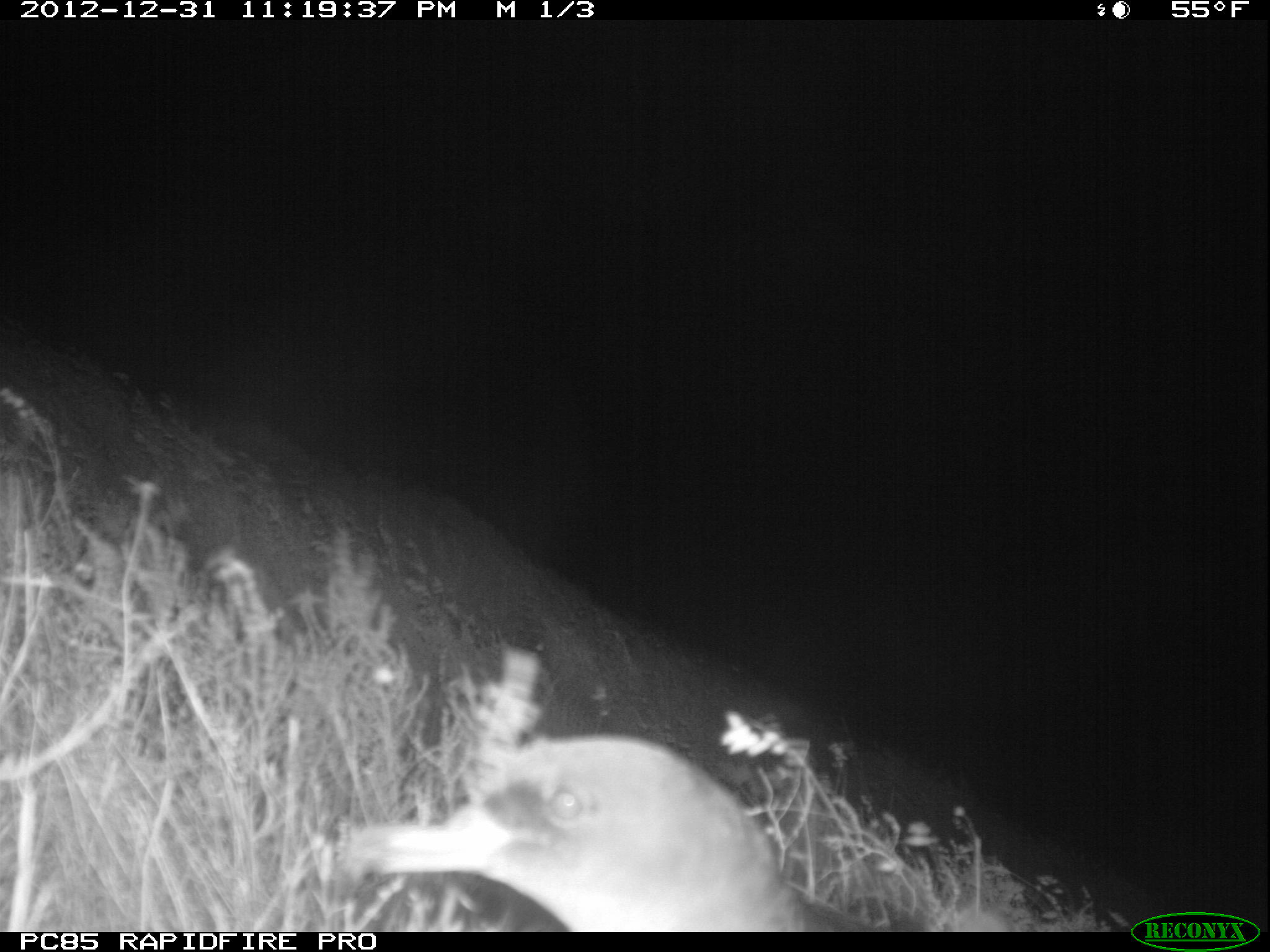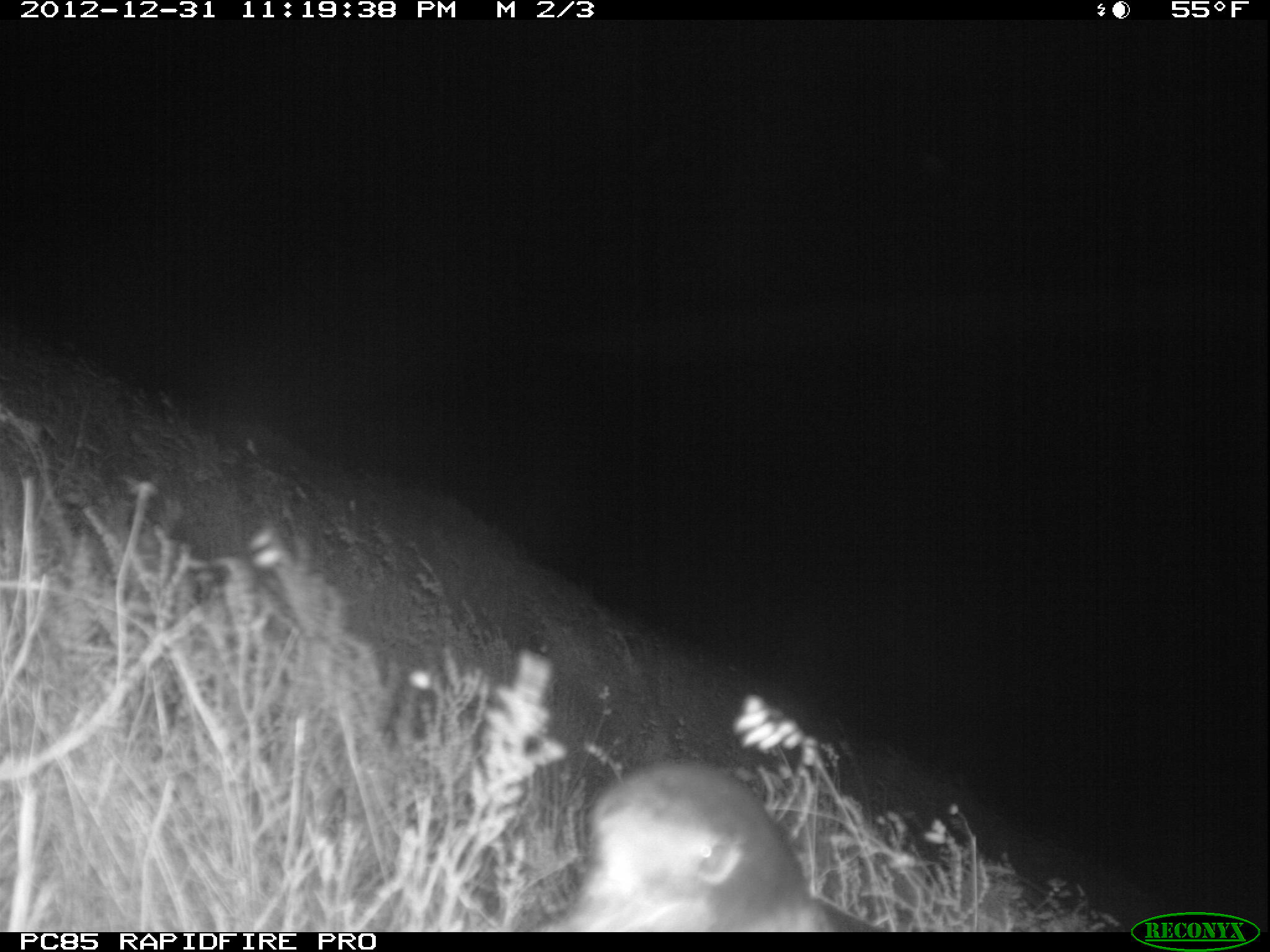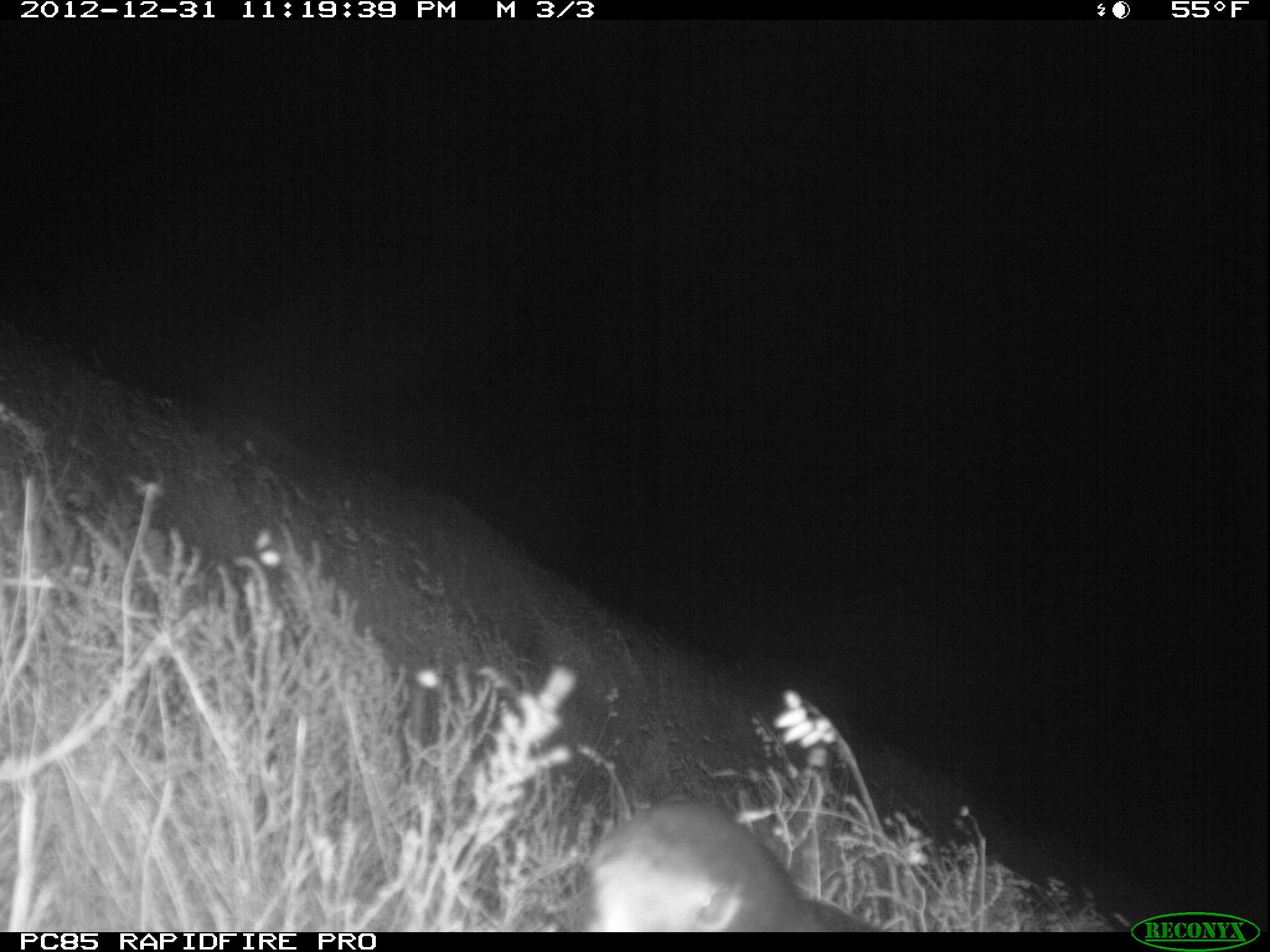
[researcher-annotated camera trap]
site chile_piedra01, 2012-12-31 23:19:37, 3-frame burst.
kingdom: Animalia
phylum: Chordata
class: Aves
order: Procellariiformes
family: Procellariidae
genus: Calonectris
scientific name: Calonectris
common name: shearwater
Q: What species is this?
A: Shearwater (Calonectris).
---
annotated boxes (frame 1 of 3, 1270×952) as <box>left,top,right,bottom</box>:
shearwater: <box>318,722,856,933</box>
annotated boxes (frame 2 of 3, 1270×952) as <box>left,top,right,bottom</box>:
shearwater: <box>546,760,873,932</box>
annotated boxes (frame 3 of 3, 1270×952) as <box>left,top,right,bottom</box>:
shearwater: <box>580,800,876,933</box>